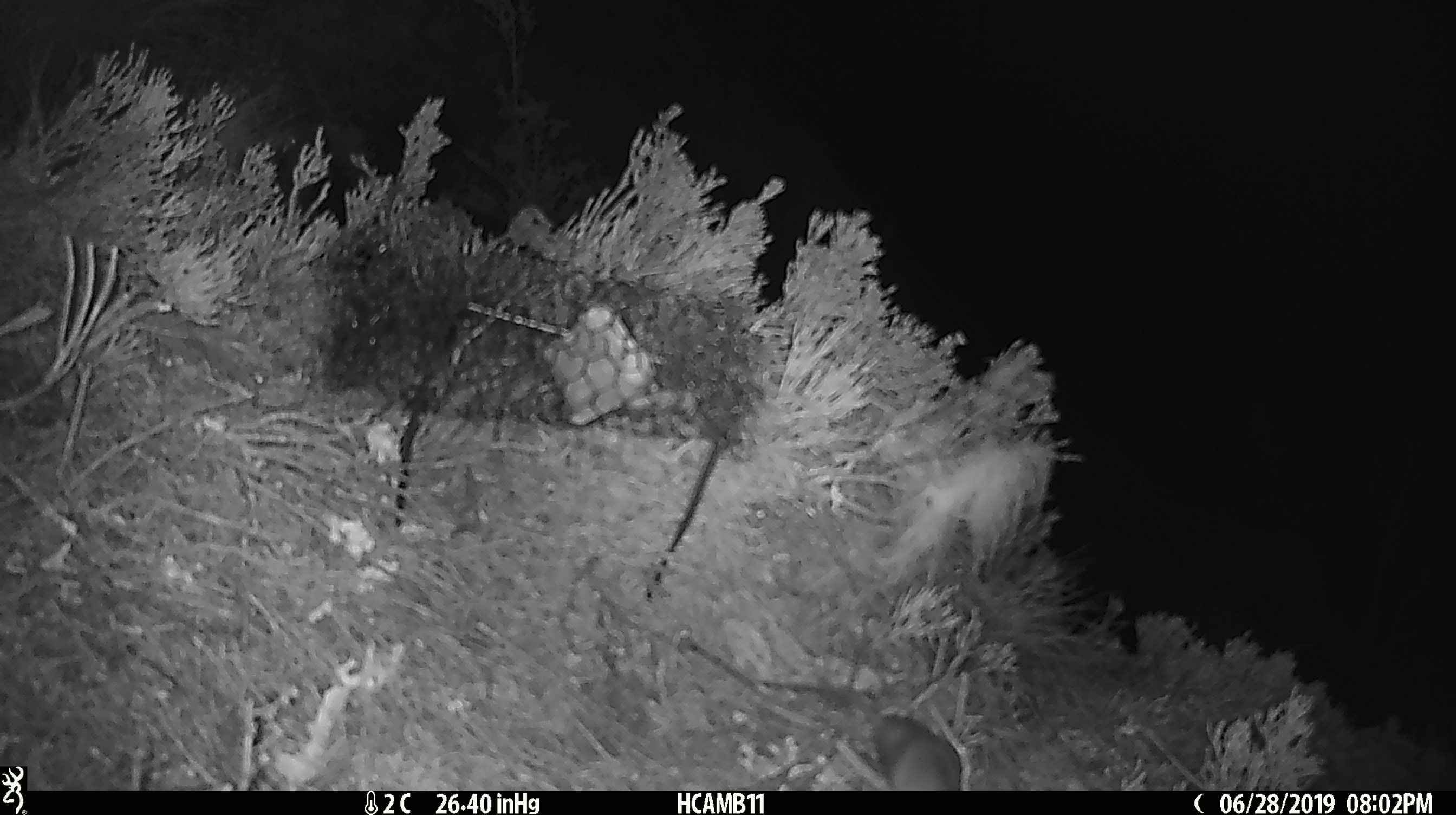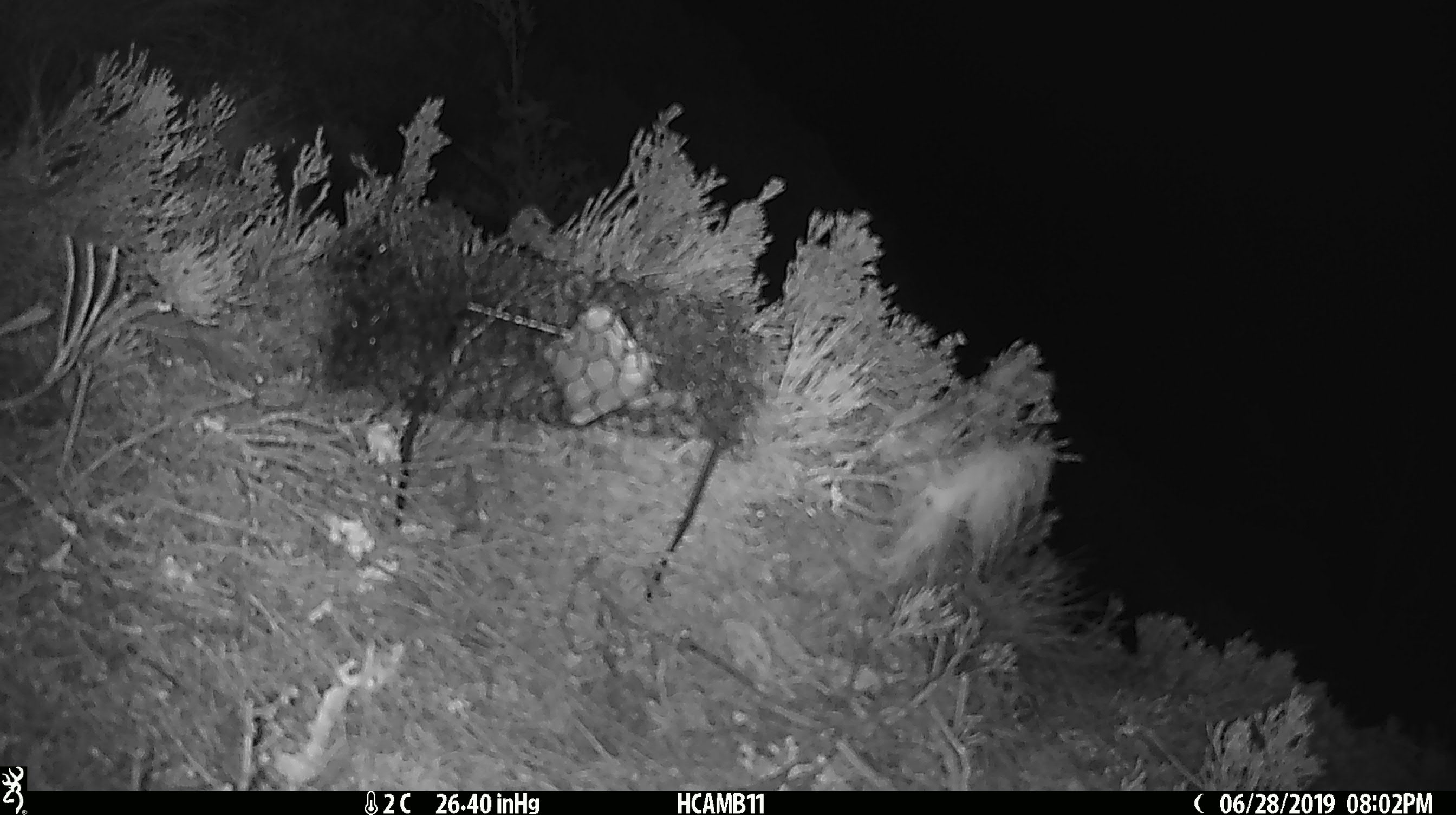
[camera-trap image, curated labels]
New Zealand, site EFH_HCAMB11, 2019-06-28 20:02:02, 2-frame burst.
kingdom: Animalia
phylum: Chordata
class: Mammalia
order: Rodentia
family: Muridae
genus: Mus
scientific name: Mus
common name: mouse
Mouse (Mus).